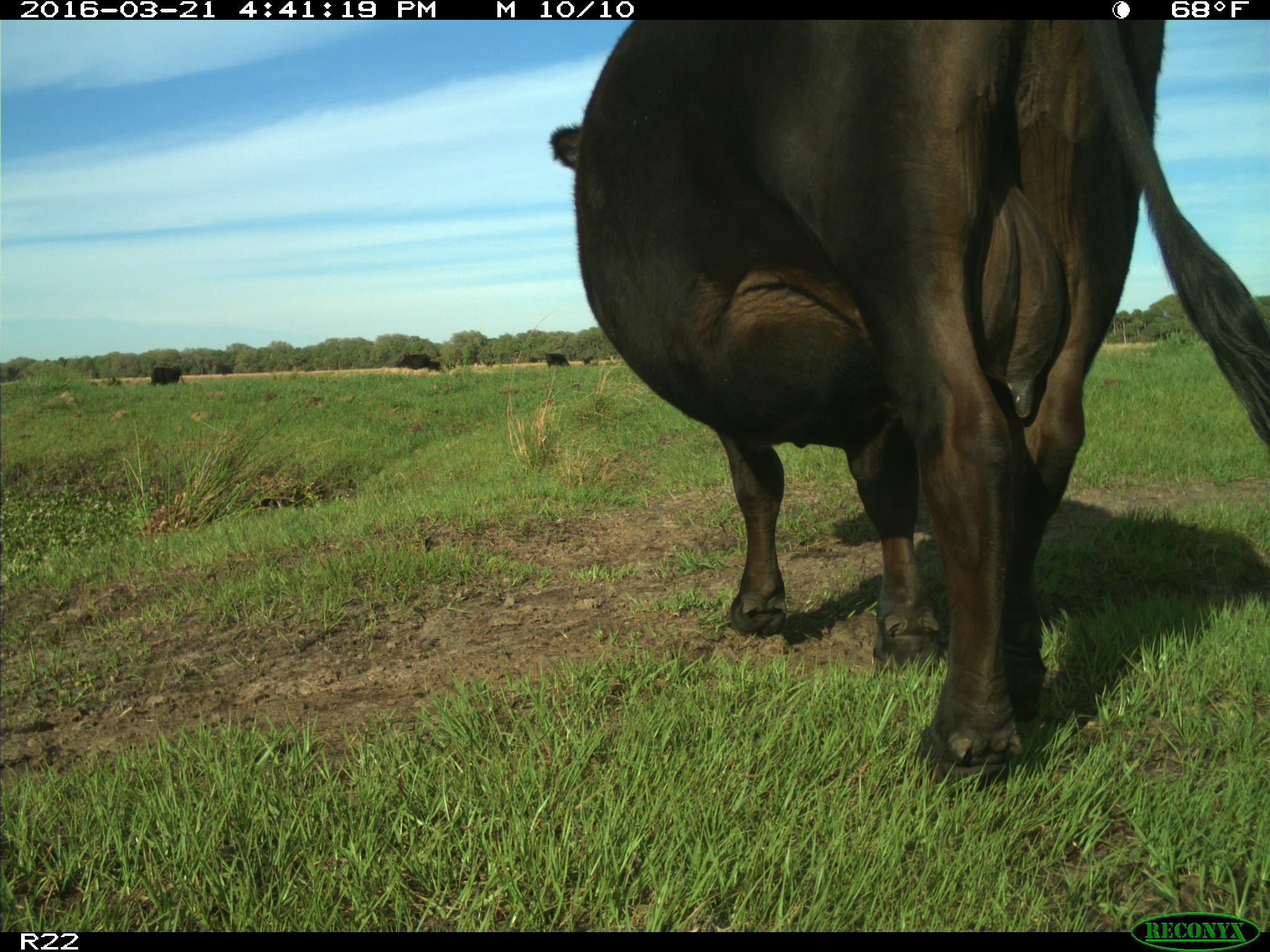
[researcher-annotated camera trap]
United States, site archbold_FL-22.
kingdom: Animalia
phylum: Chordata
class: Mammalia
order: Artiodactyla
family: Bovidae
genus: Bos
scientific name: Bos taurus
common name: domestic cow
Bos taurus (domestic cow).